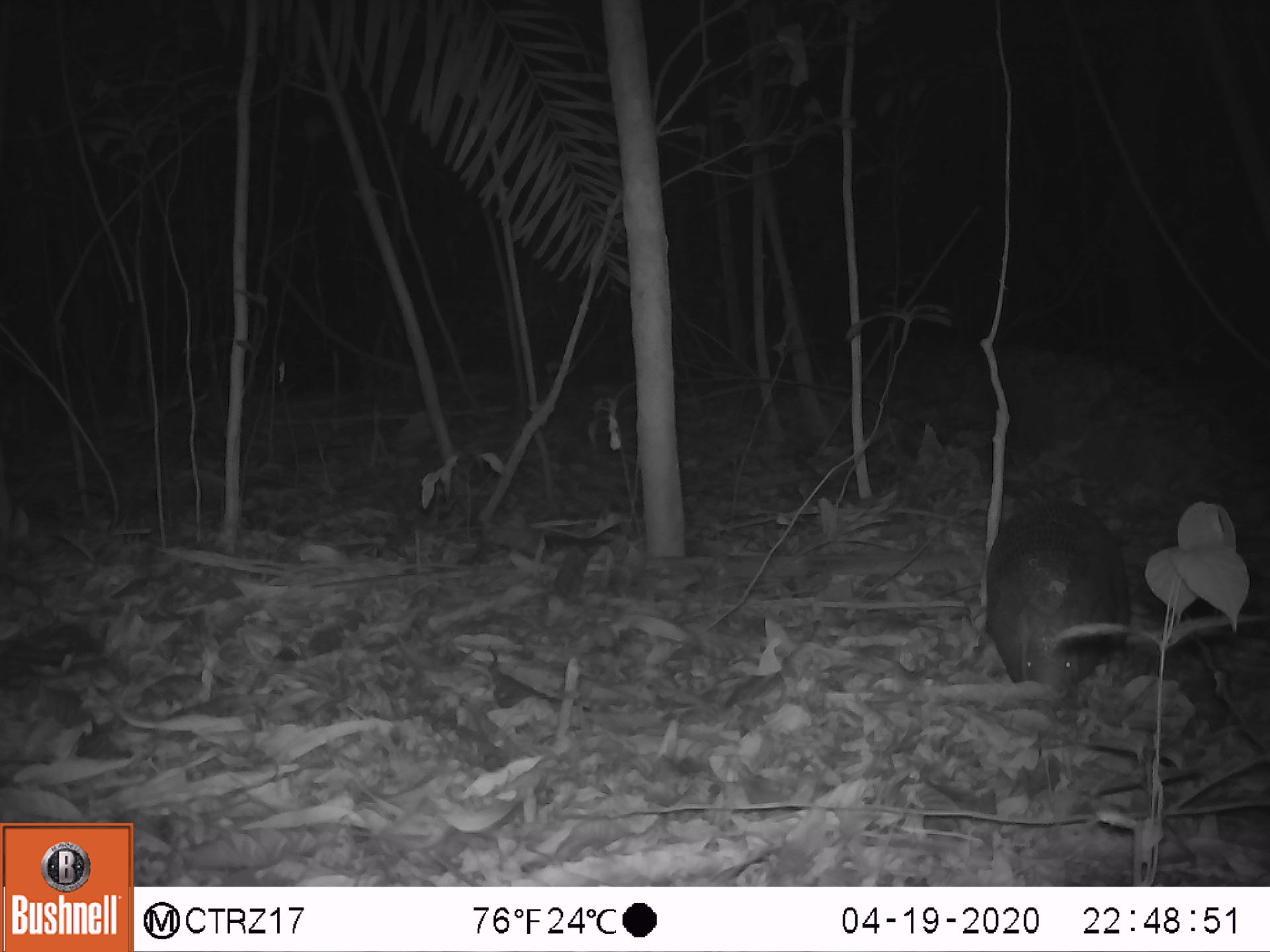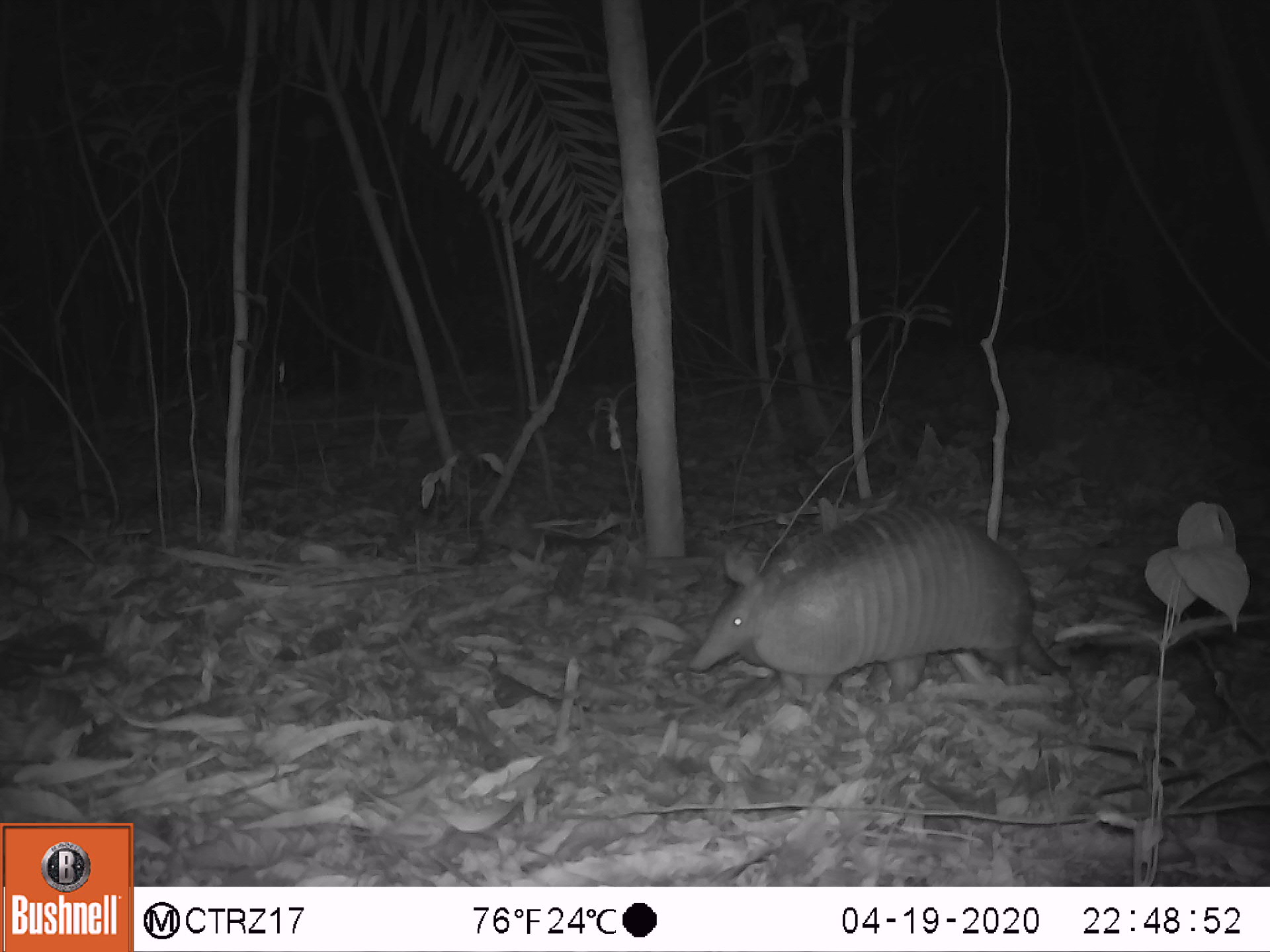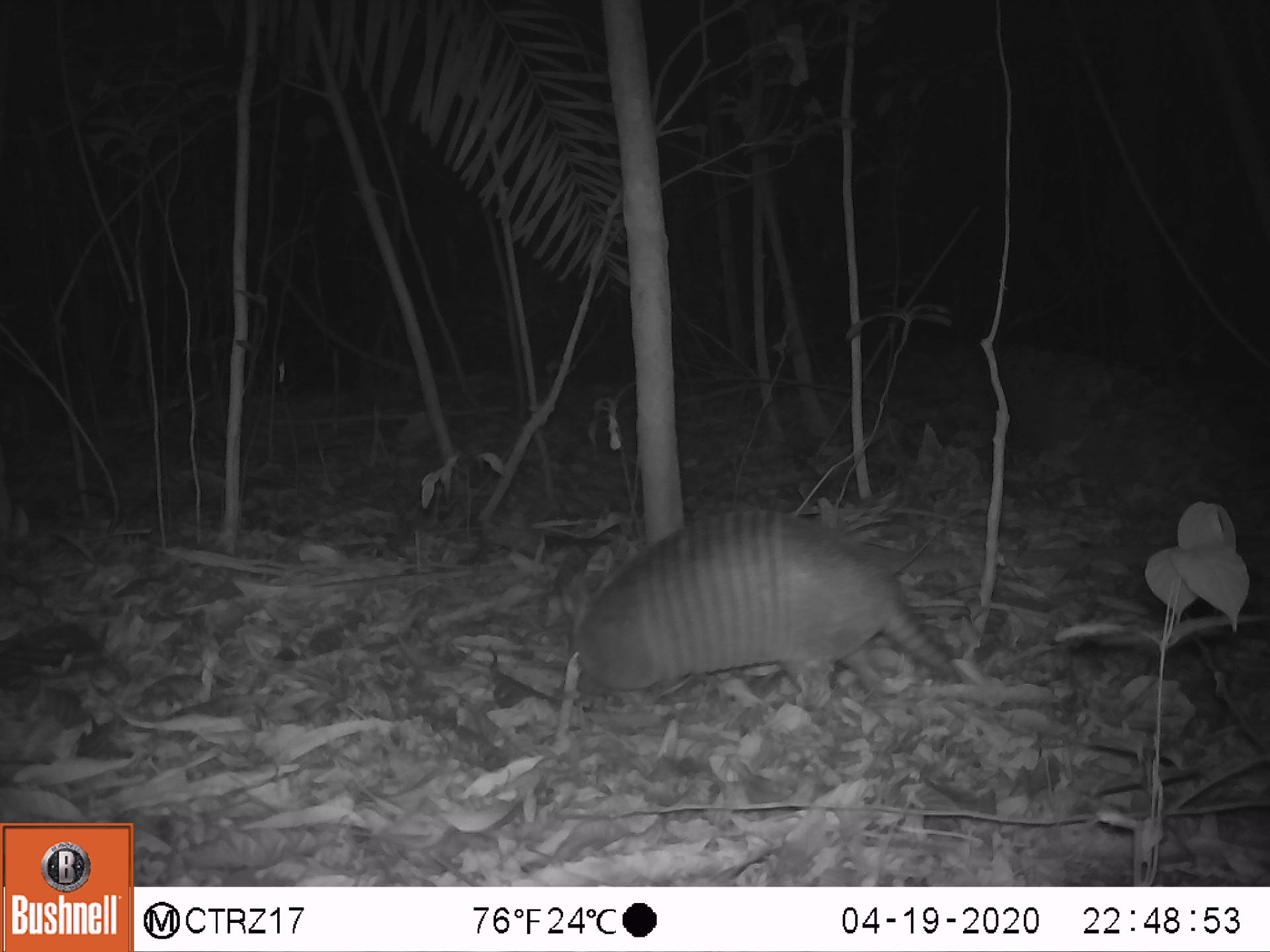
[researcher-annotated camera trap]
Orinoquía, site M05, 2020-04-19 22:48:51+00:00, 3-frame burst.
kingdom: Animalia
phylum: Chordata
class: Mammalia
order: Cingulata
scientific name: Cingulata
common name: armadillo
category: unknown armadillo